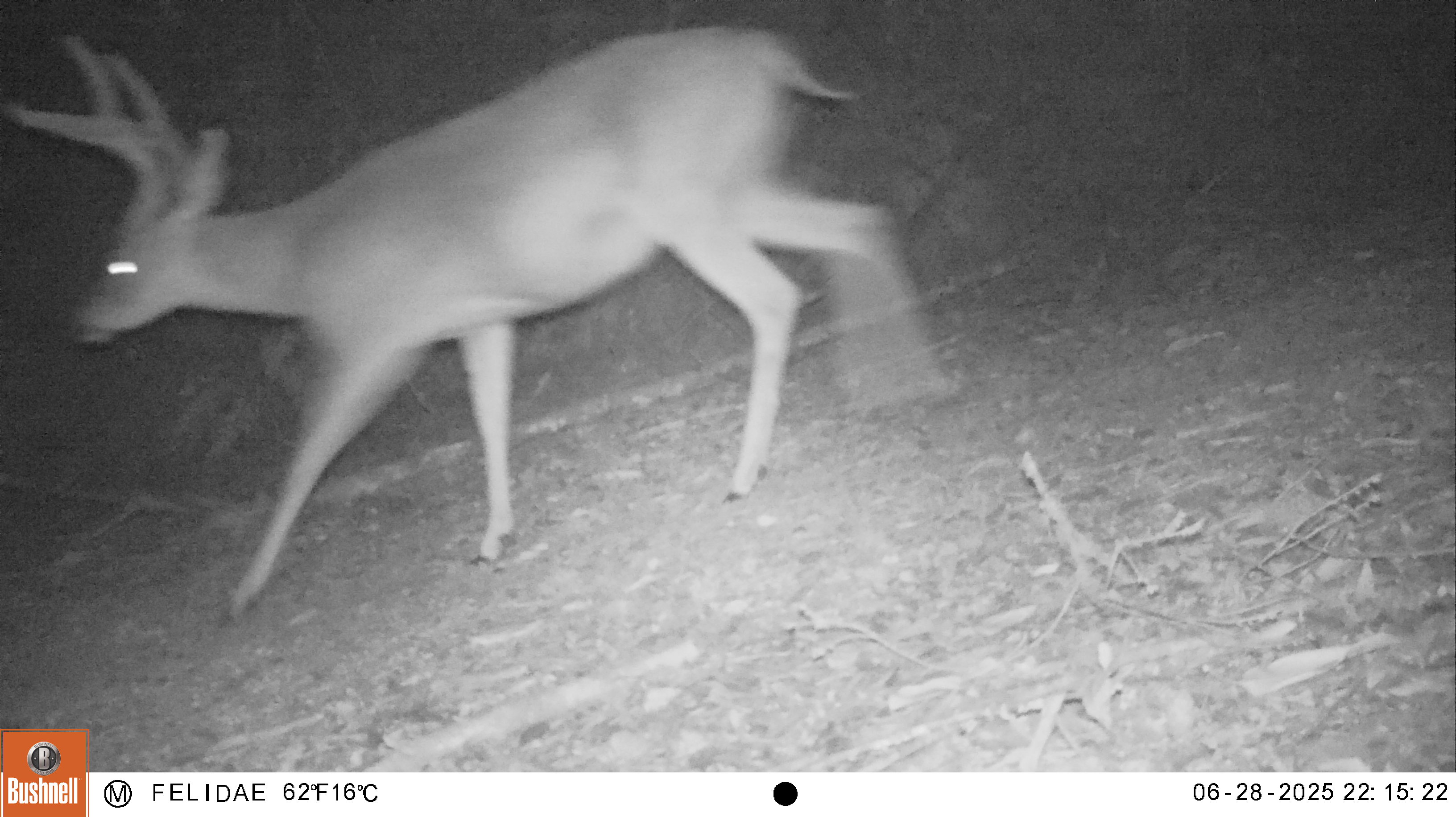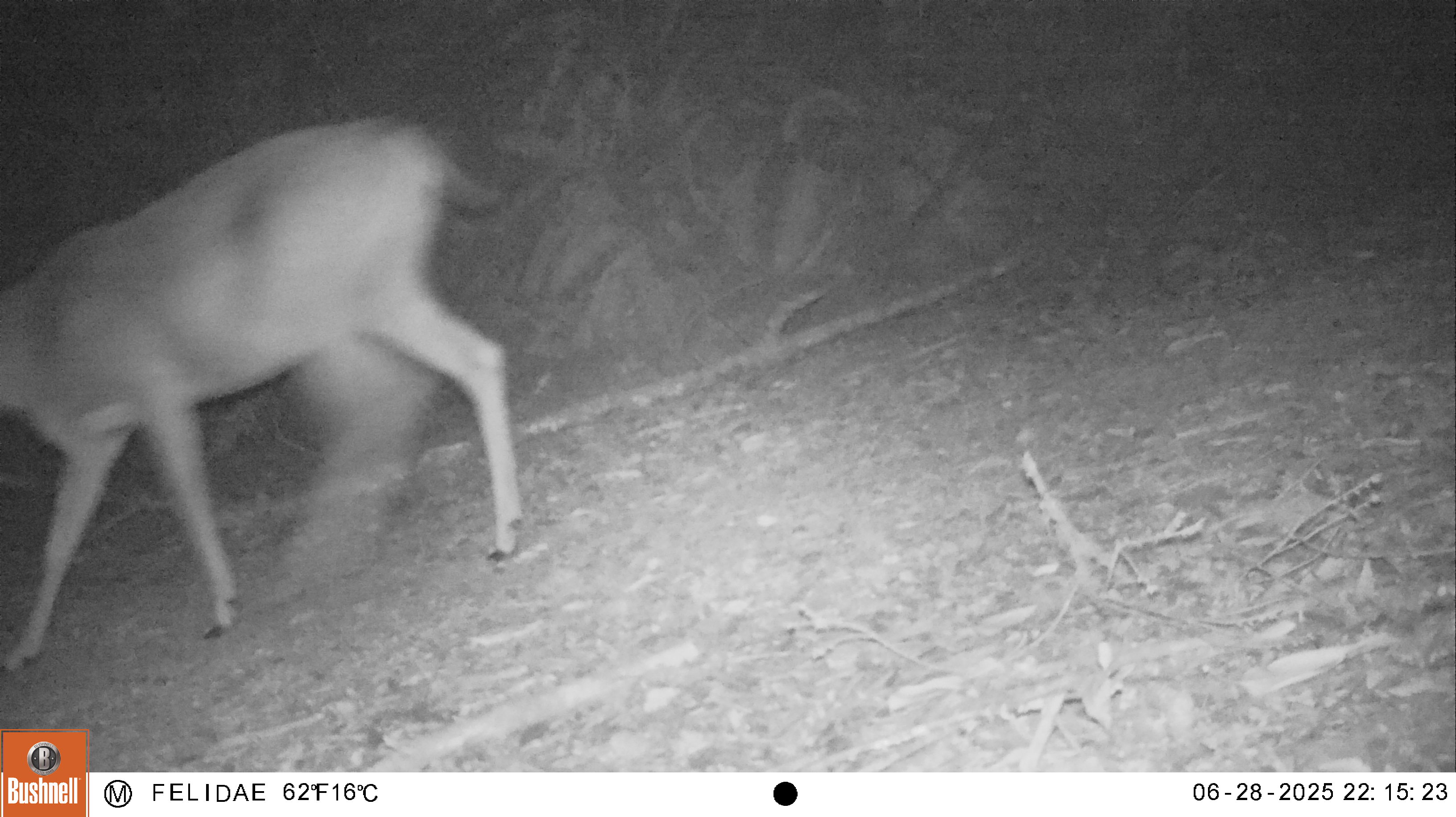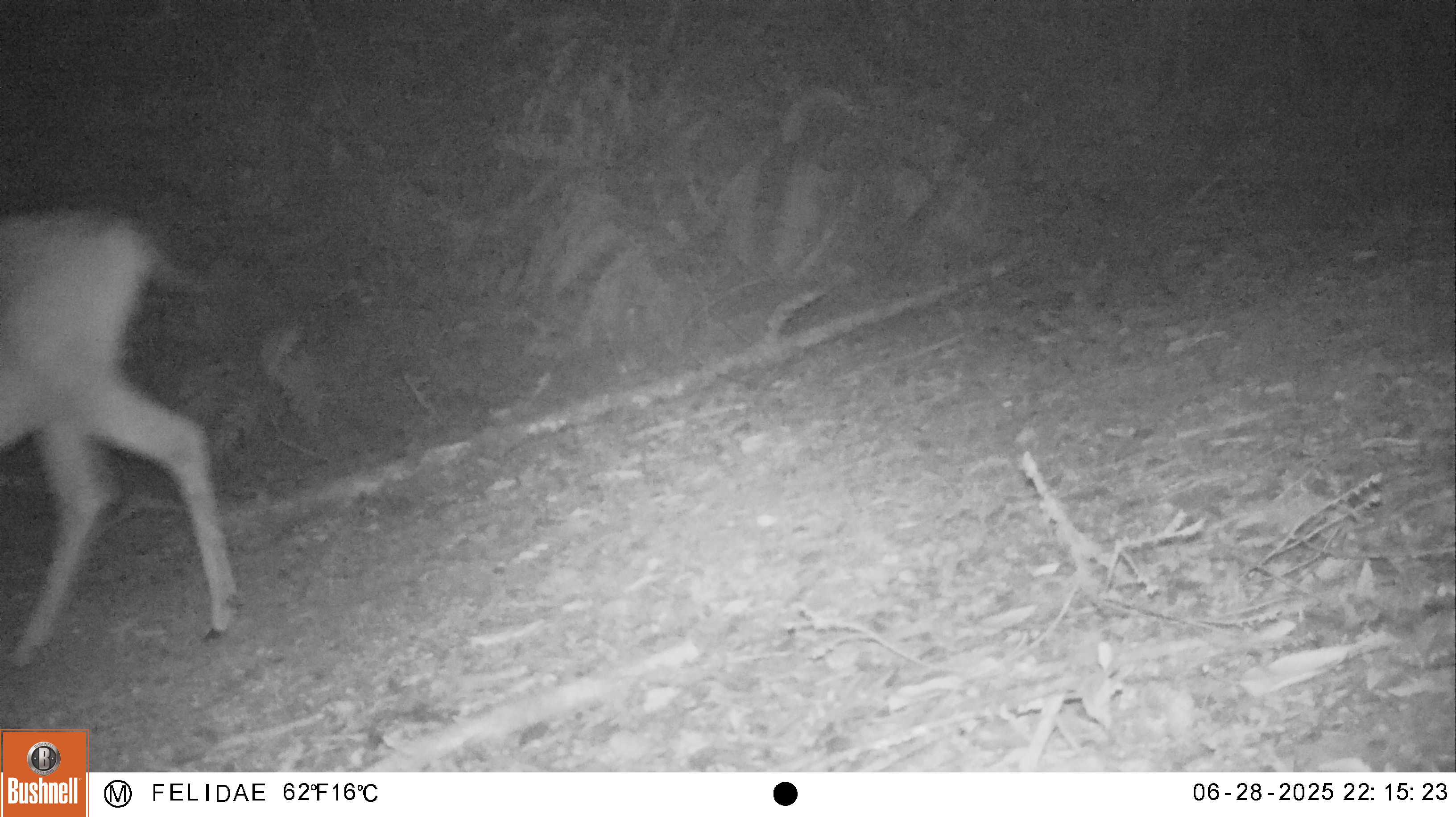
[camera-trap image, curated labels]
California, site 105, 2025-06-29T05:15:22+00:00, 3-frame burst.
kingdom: Animalia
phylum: Chordata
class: Mammalia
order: Artiodactyla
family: Cervidae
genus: Odocoileus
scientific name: Odocoileus hemionus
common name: mule deer